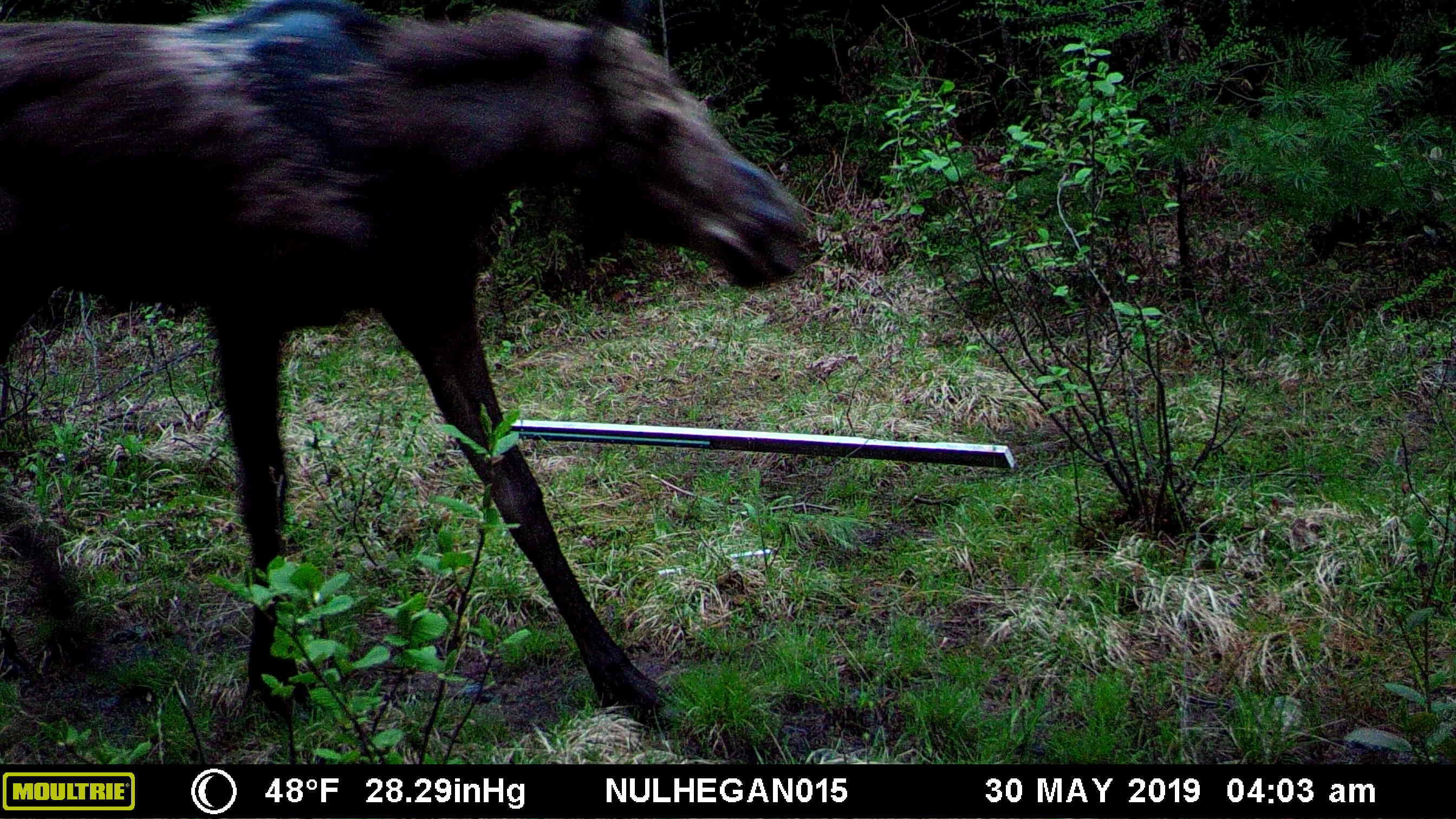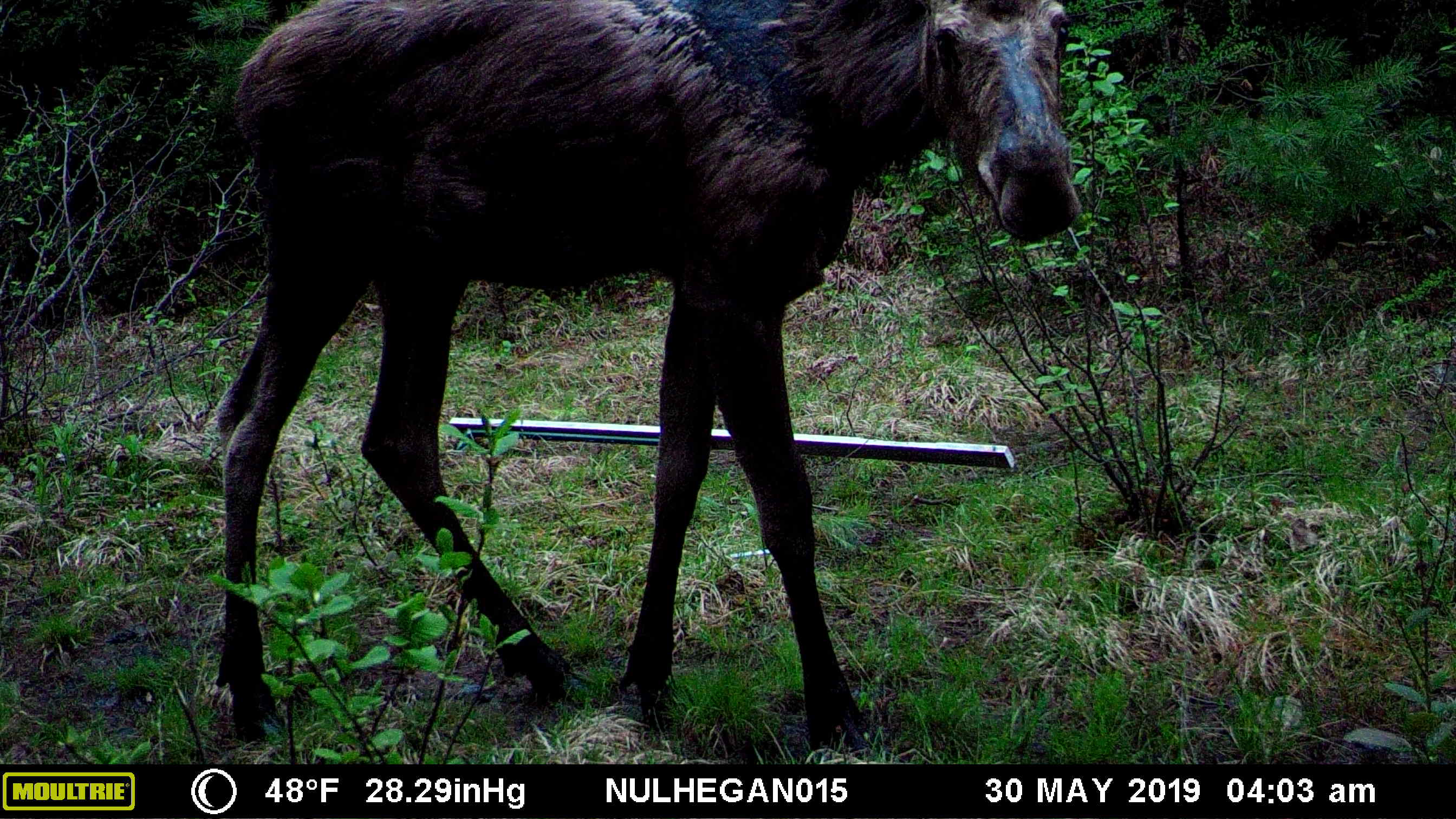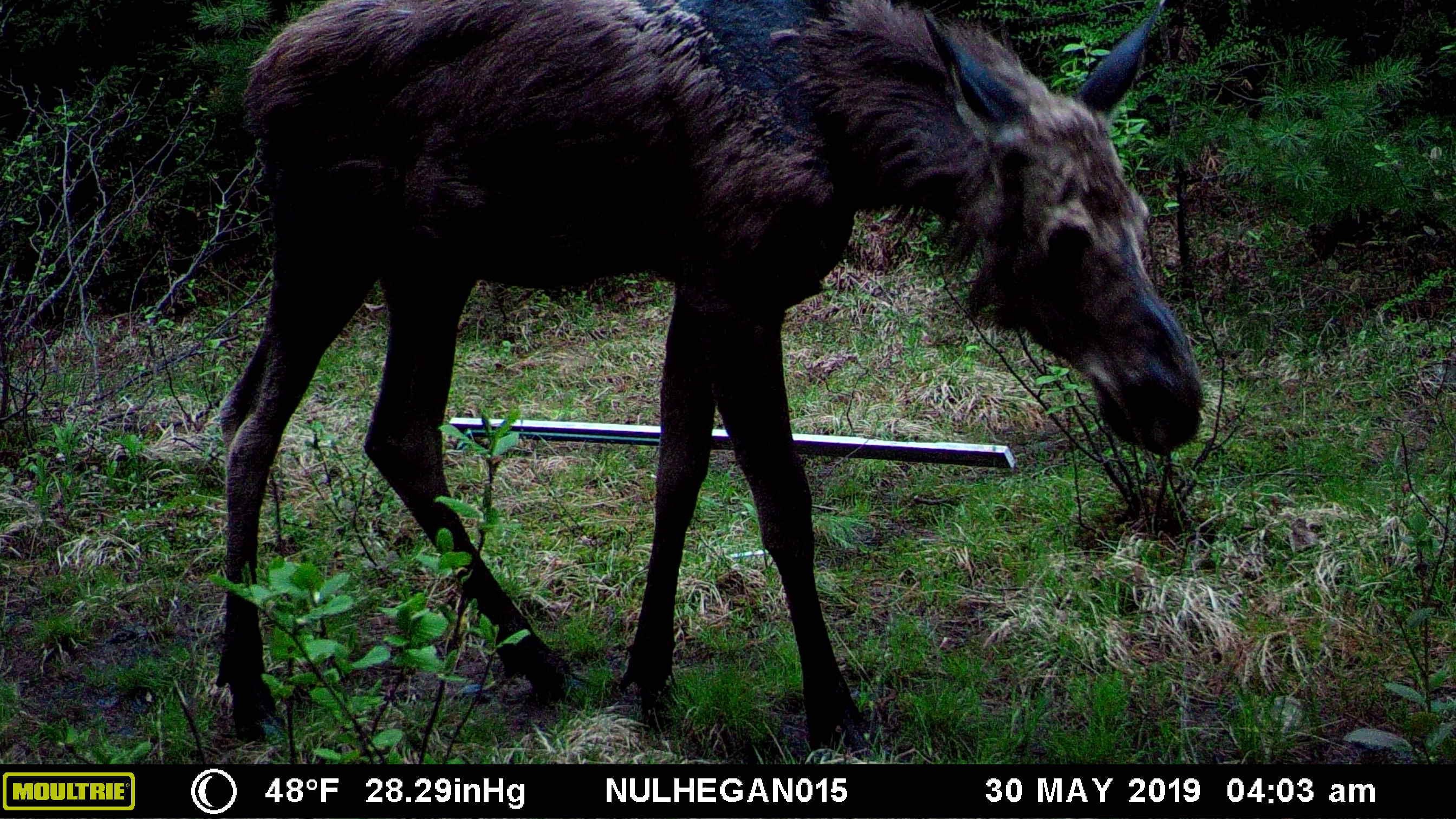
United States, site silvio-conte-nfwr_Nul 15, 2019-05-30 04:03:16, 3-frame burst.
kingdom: Animalia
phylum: Chordata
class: Mammalia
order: Artiodactyla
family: Cervidae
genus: Alces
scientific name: Alces alces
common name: moose